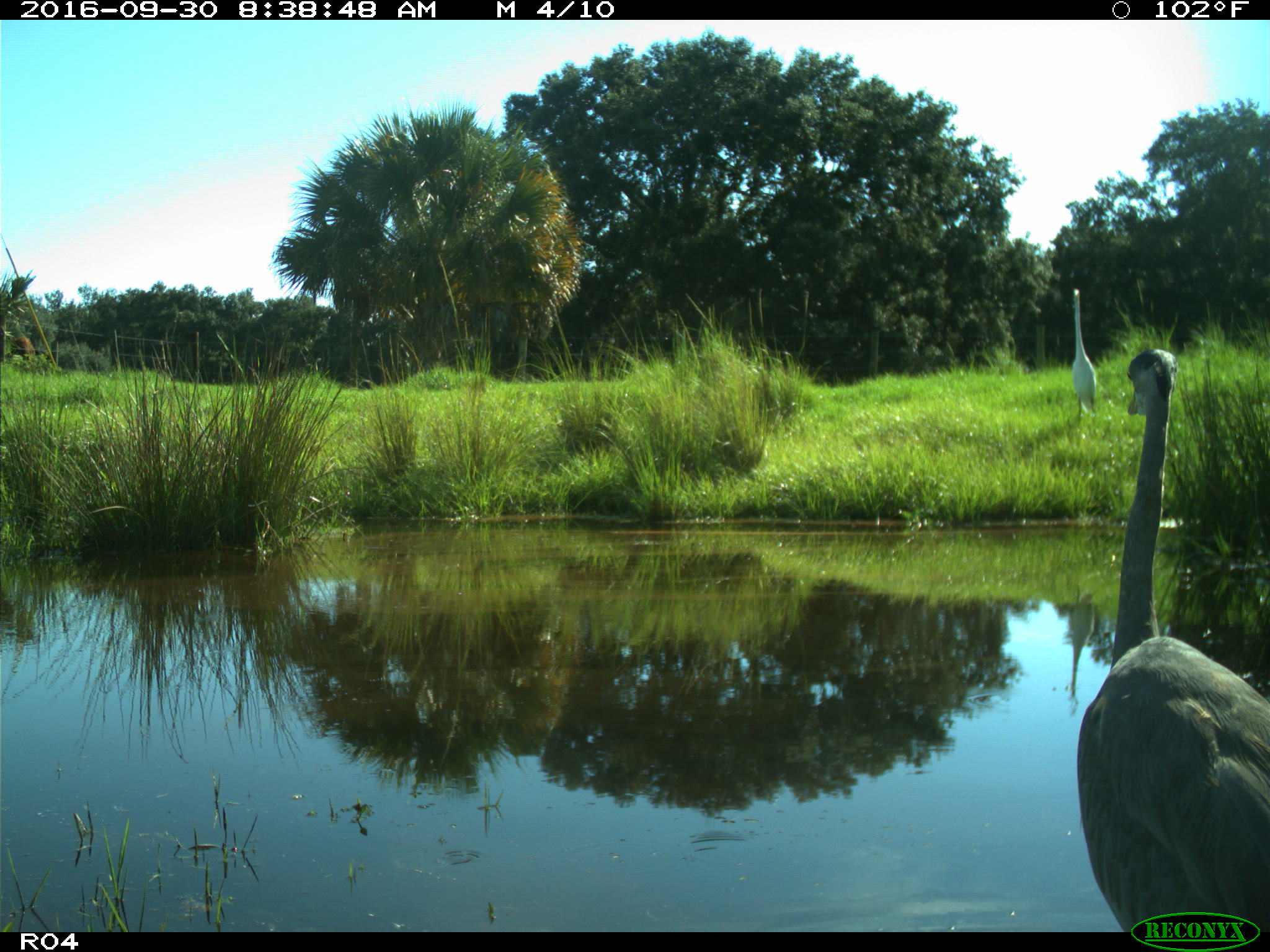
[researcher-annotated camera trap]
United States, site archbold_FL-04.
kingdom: Animalia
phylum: Chordata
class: Aves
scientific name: Aves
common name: birds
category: unidentified bird